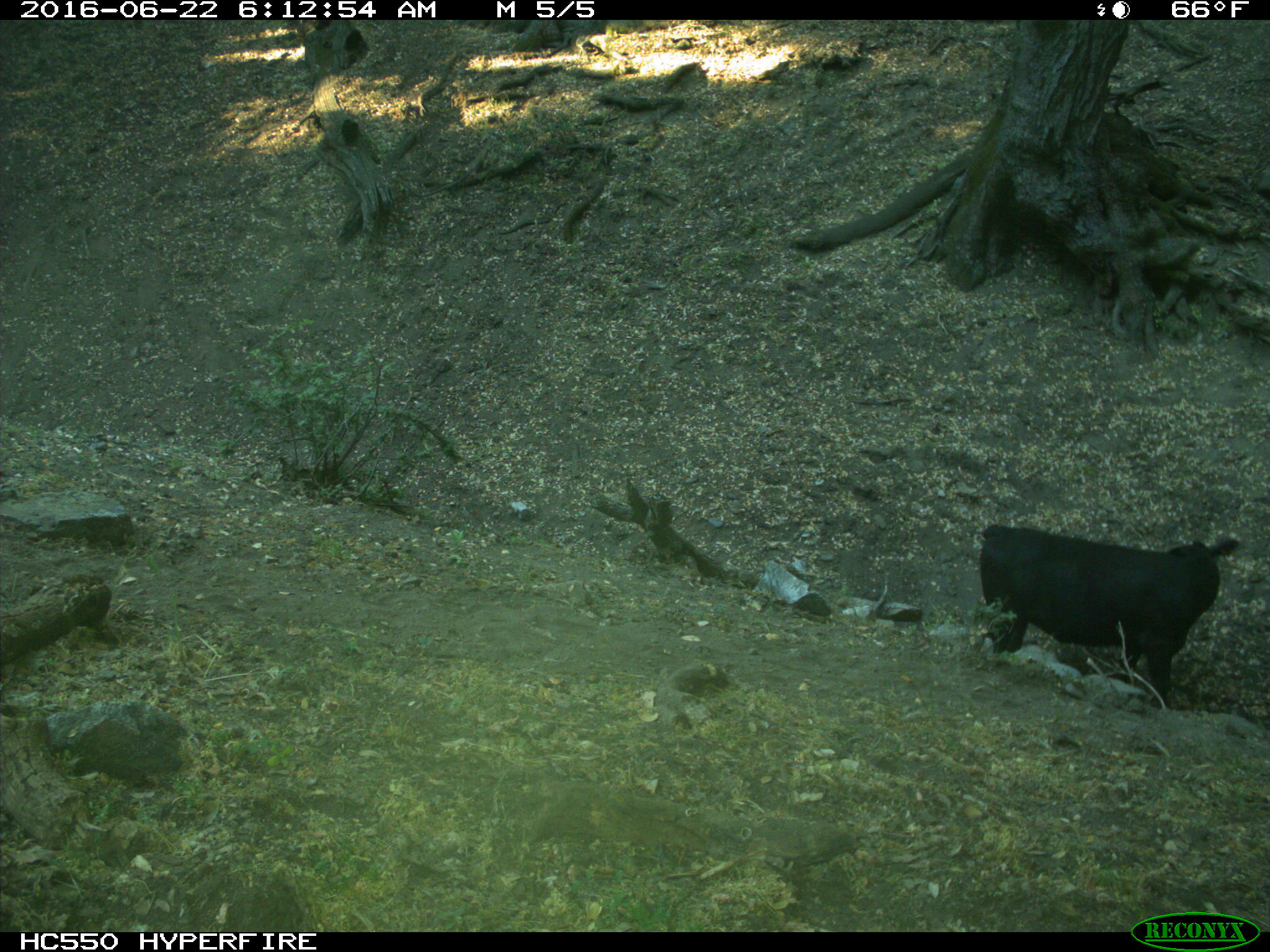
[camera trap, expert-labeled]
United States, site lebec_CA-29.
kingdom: Animalia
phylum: Chordata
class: Mammalia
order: Artiodactyla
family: Bovidae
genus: Bos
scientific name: Bos taurus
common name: domestic cow